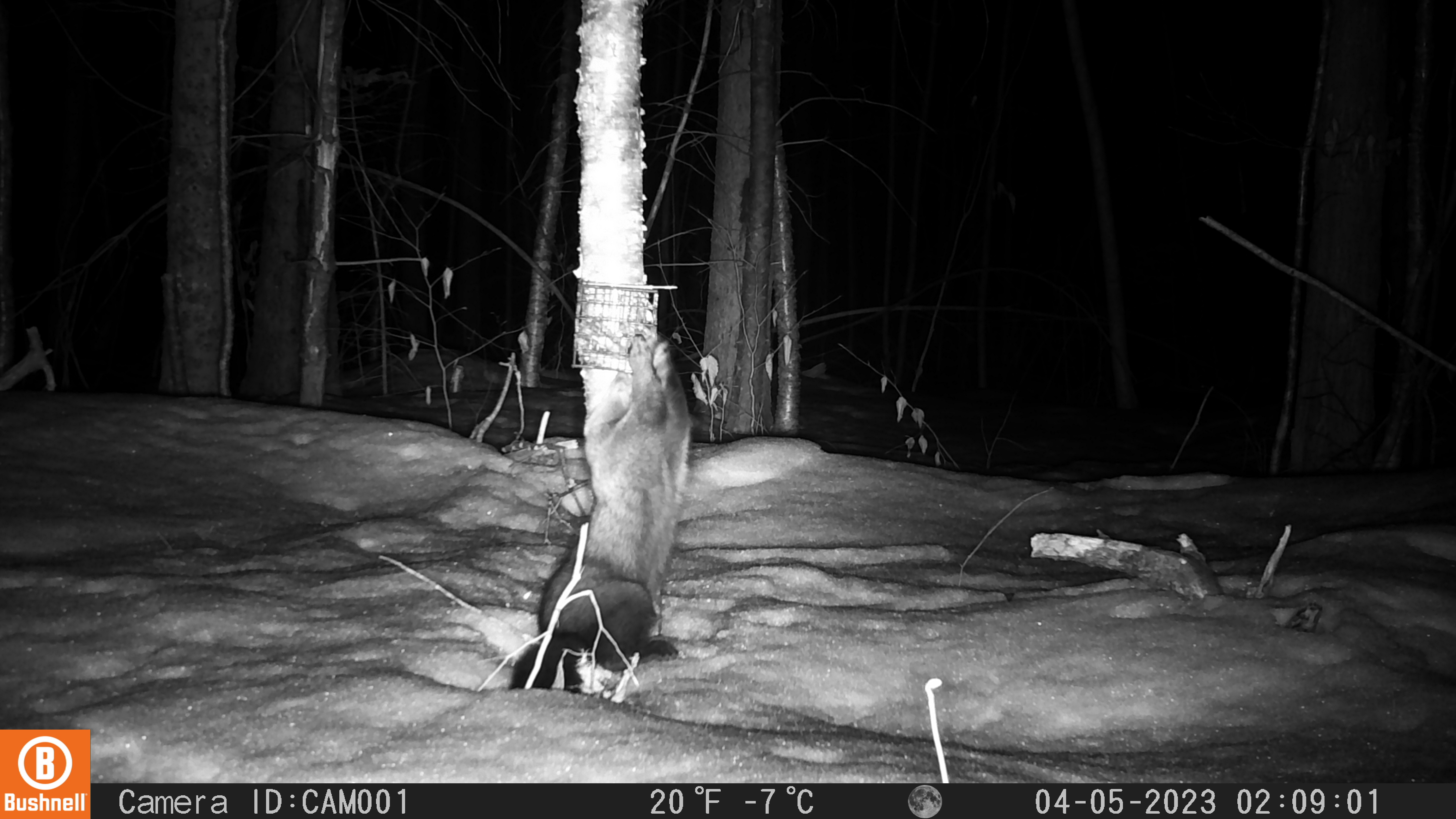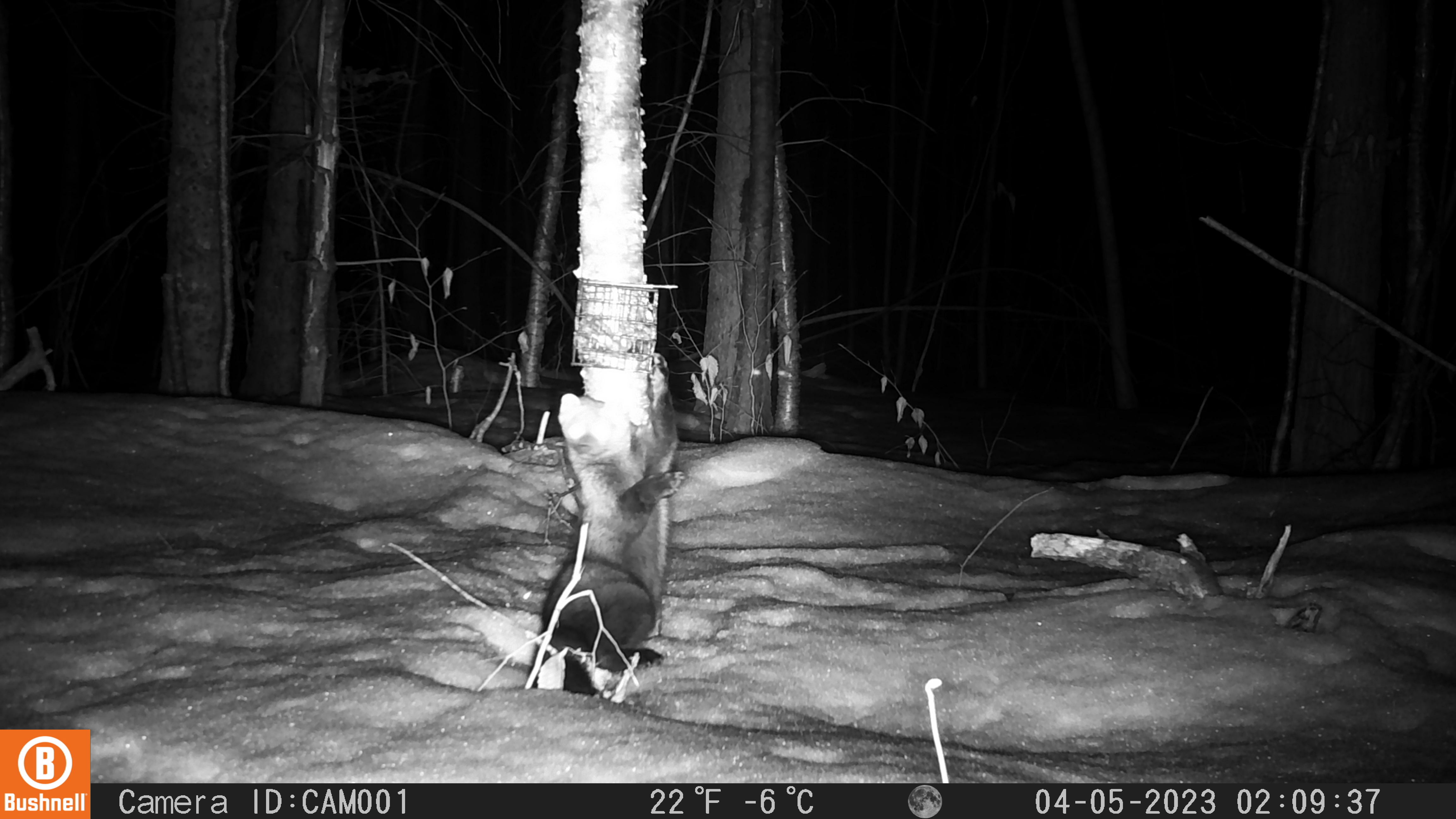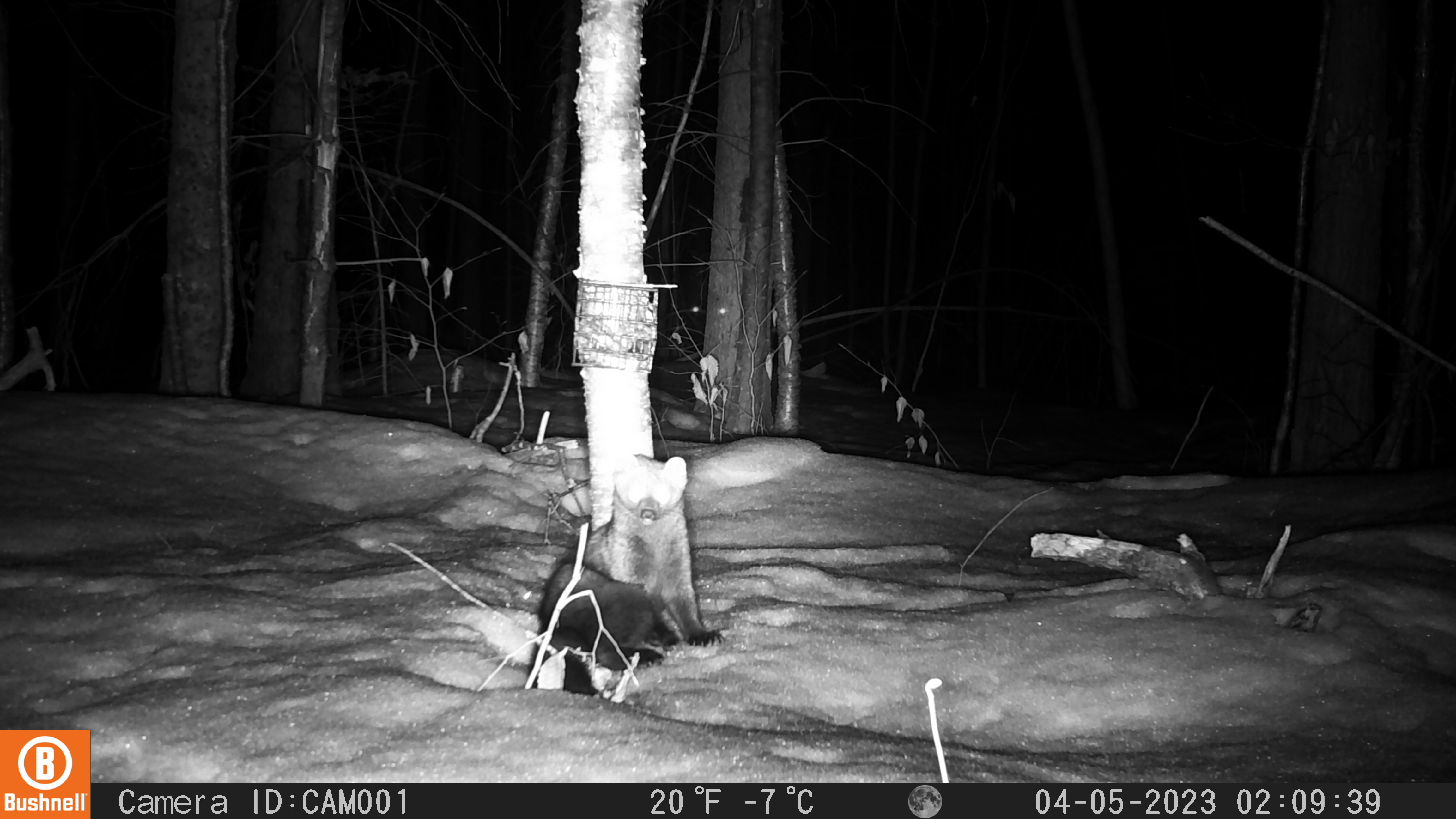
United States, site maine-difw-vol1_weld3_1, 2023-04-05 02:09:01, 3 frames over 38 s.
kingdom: Animalia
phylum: Chordata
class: Mammalia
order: Carnivora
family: Mustelidae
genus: Pekania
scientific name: Pekania pennanti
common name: fisher